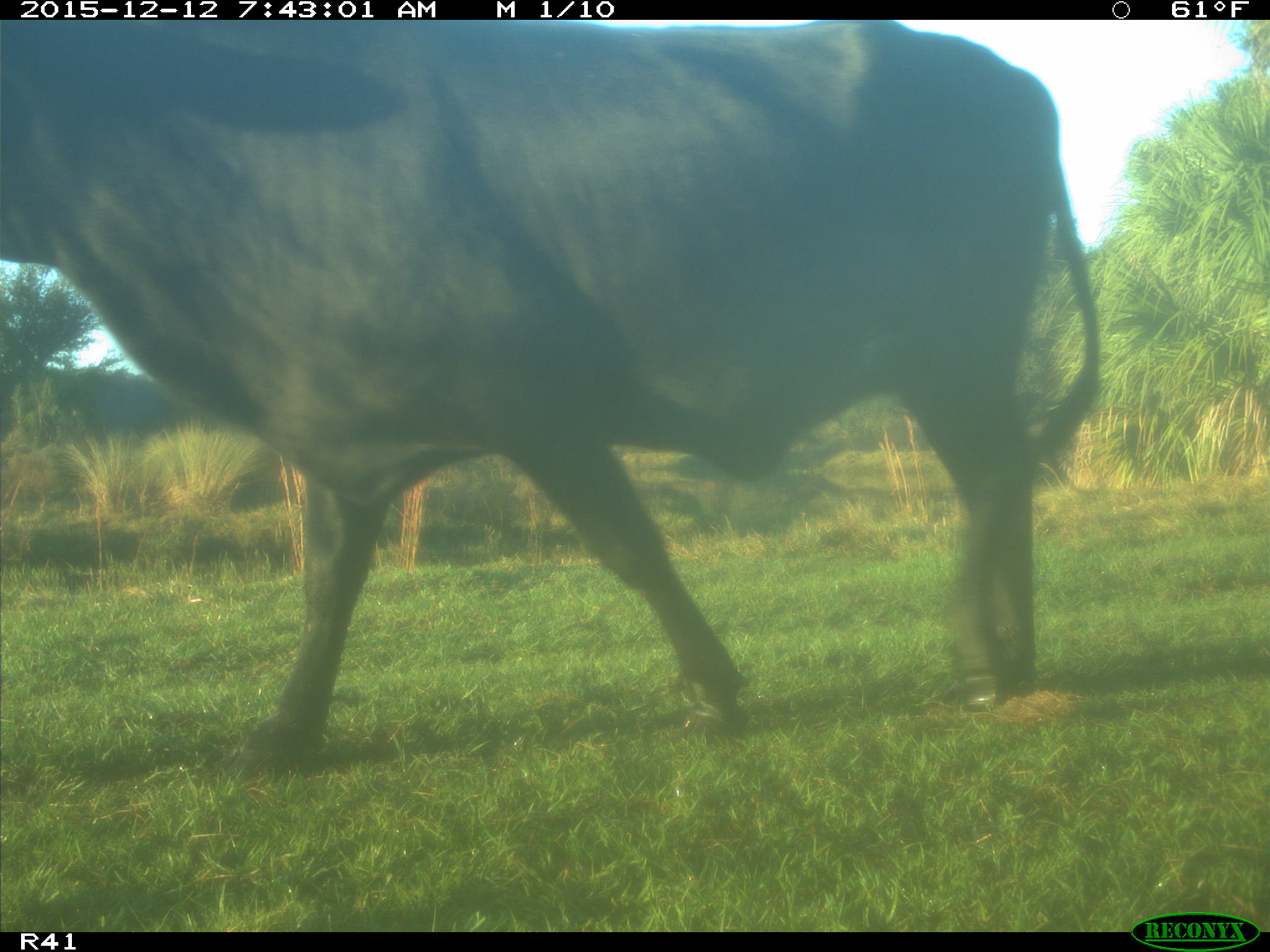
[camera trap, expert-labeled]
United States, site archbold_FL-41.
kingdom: Animalia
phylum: Chordata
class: Mammalia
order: Artiodactyla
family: Bovidae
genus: Bos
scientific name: Bos taurus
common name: domestic cow